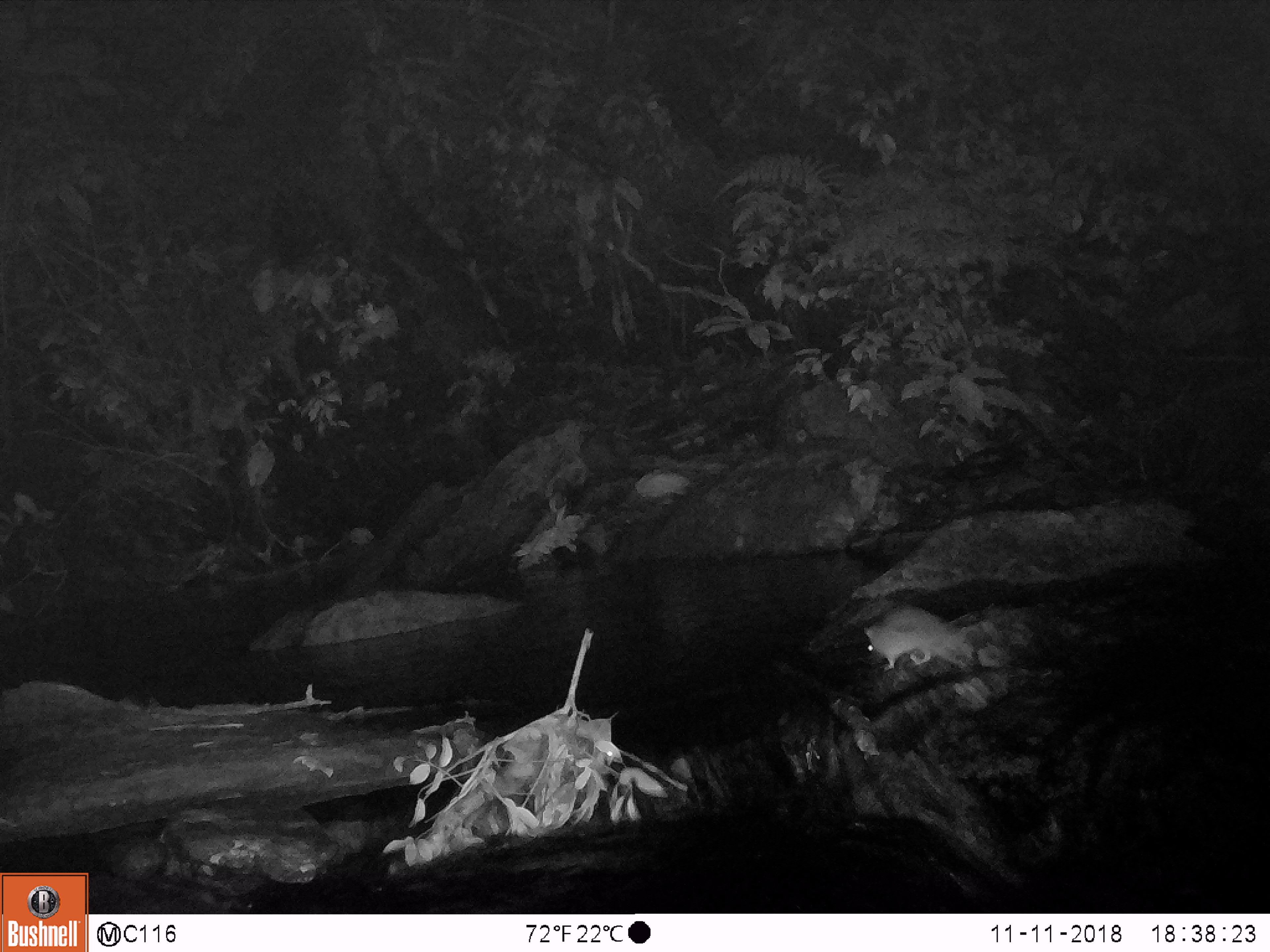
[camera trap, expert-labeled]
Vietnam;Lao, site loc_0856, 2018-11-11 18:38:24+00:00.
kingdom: Animalia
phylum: Chordata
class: Mammalia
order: Rodentia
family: Muridae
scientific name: Muridae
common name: old-world mice and rats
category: unidentified murid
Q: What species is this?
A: Unidentified murid (old-world mice and rats) (Muridae).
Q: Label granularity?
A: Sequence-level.